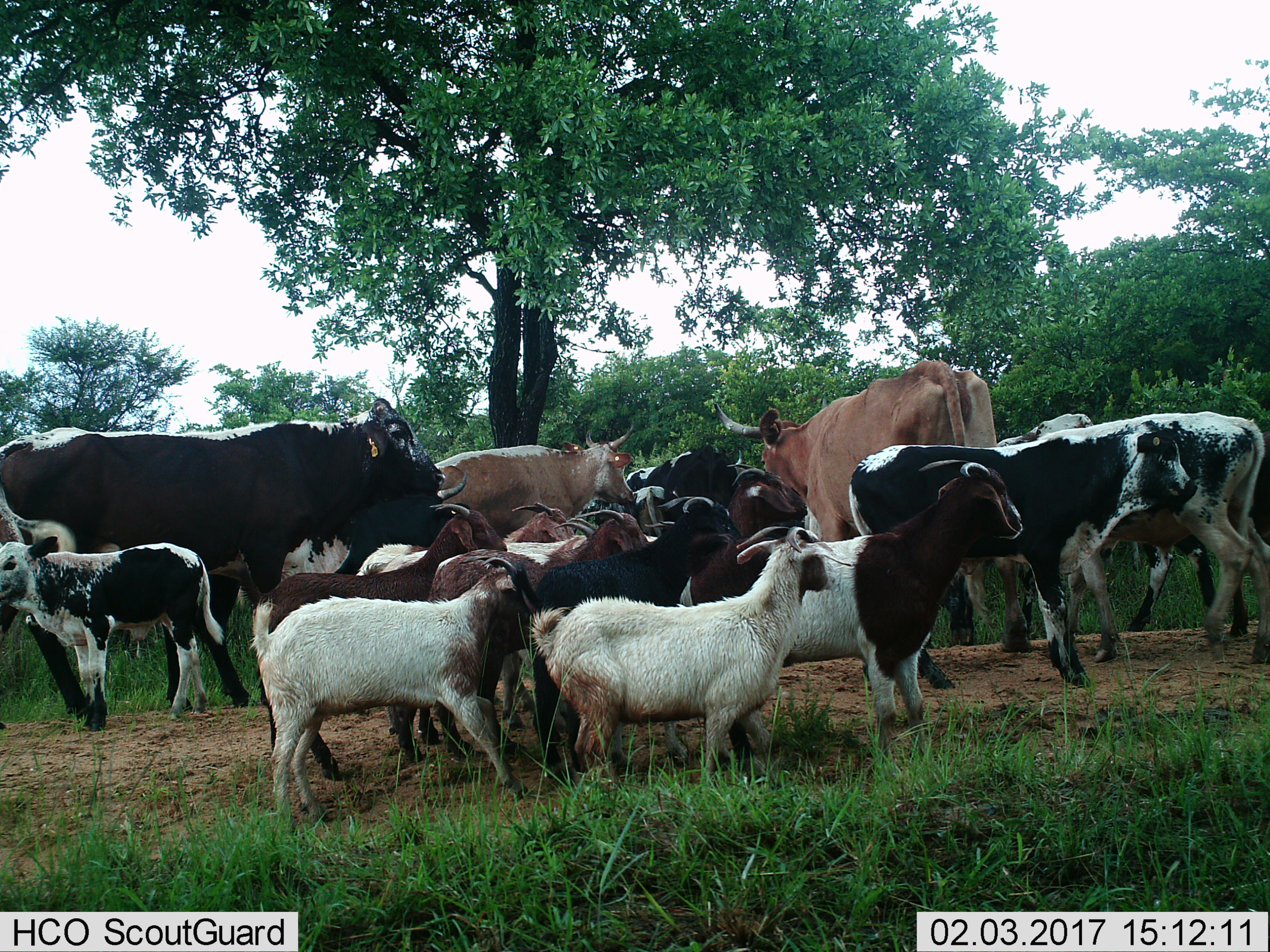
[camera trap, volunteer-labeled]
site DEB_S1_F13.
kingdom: Animalia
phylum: Chordata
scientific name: Vertebrata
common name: domestic animal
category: domesticanimal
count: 11-50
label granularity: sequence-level